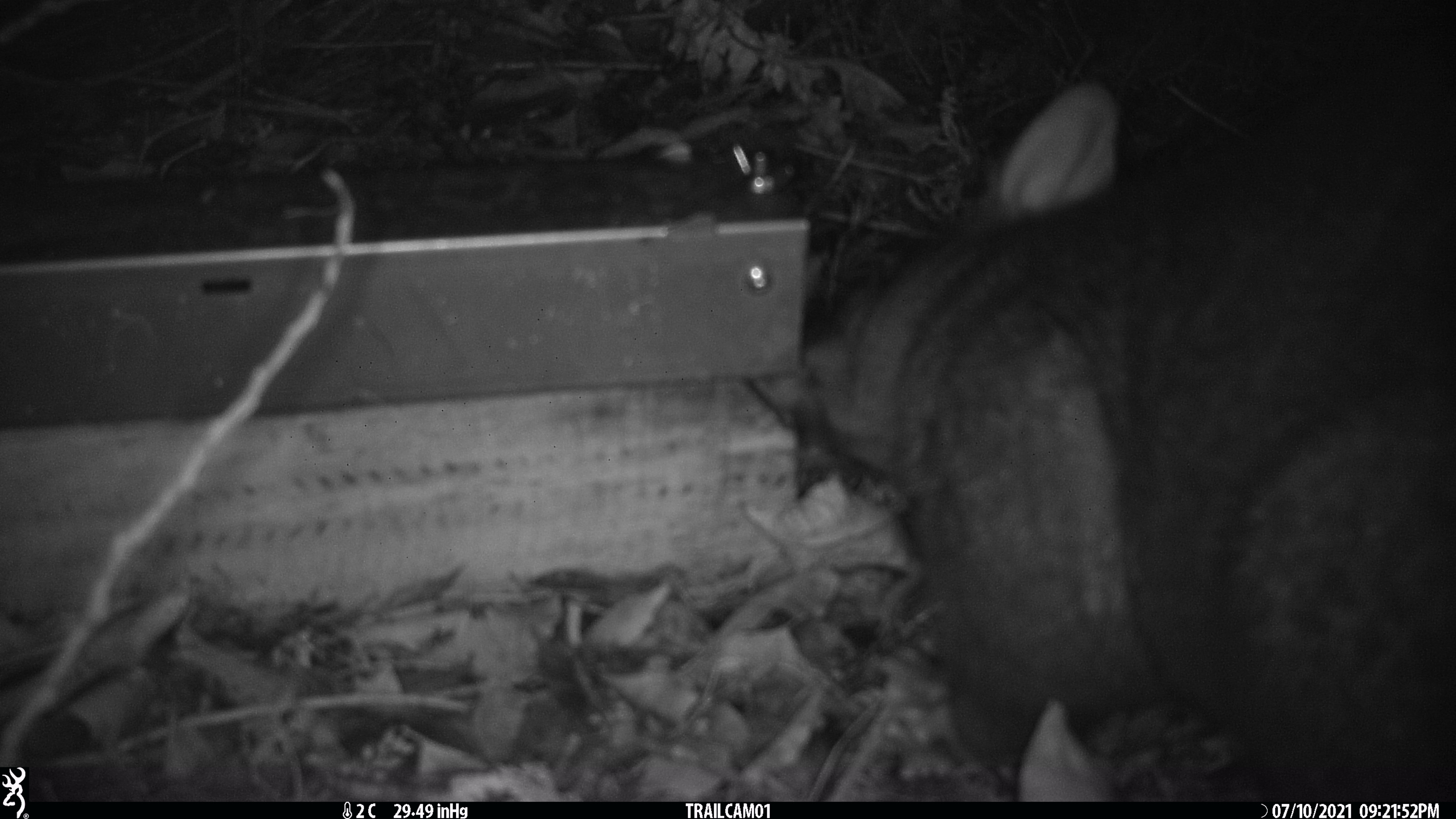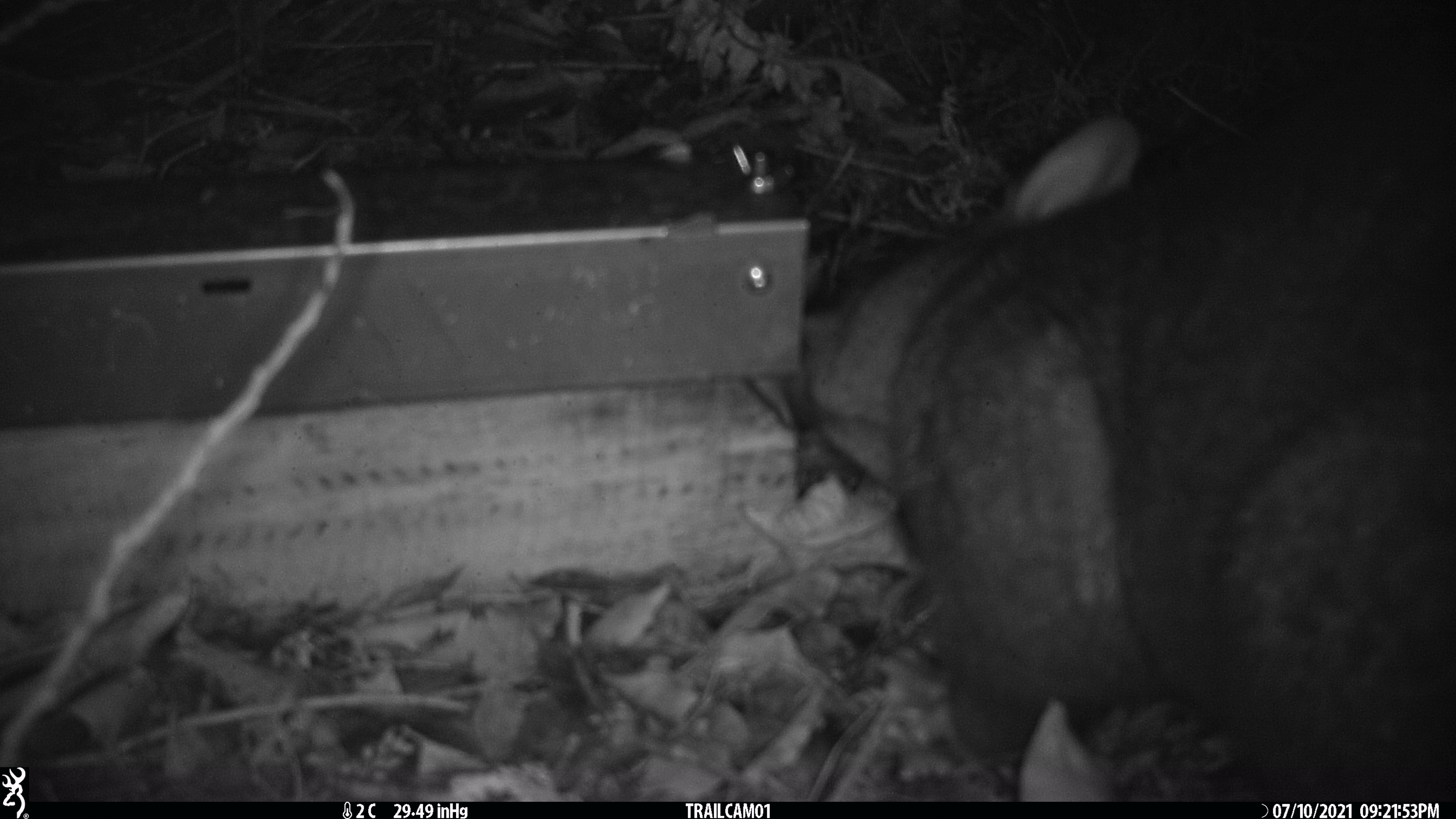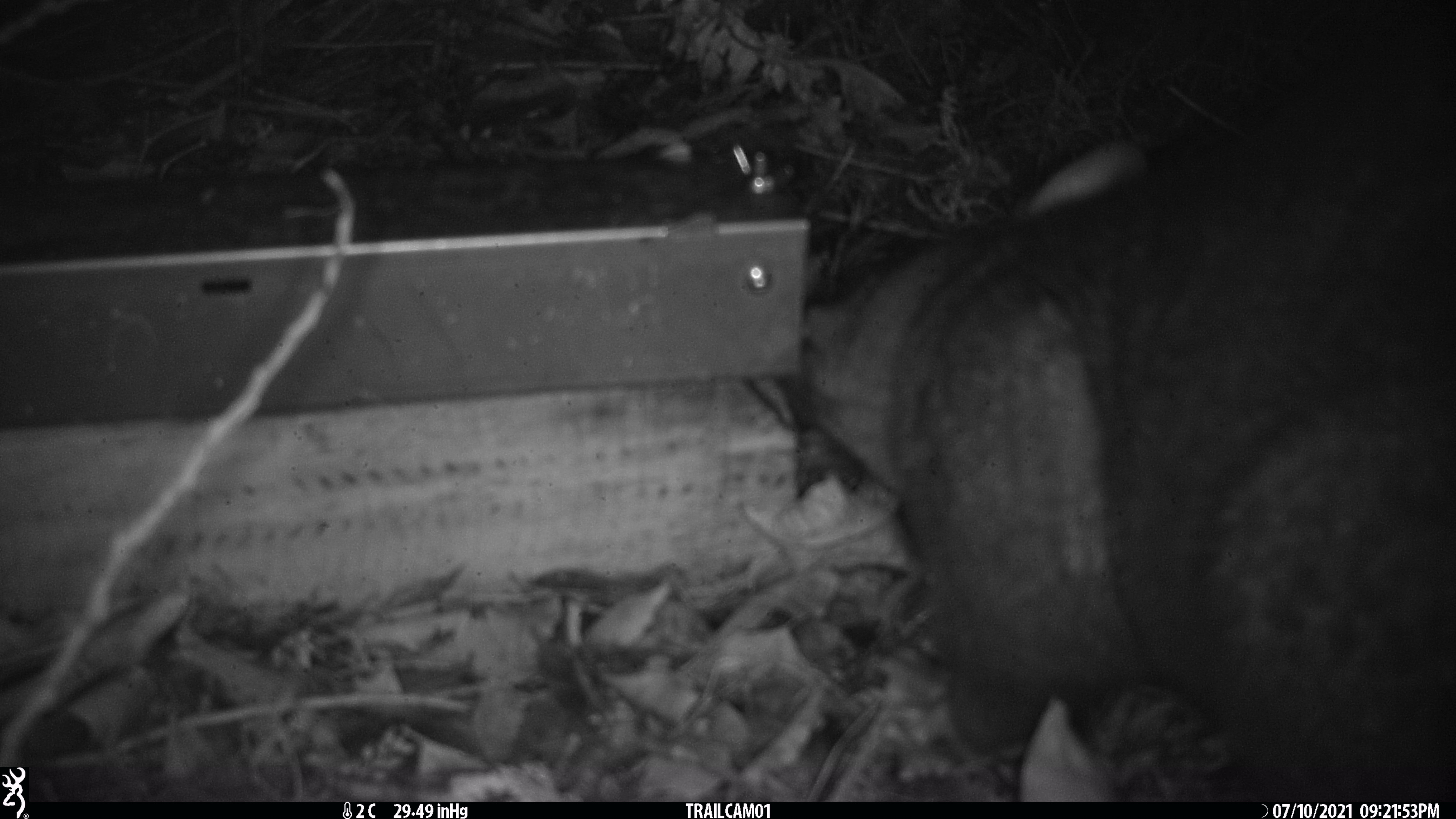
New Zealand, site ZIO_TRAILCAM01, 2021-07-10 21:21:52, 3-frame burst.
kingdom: Animalia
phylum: Chordata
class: Mammalia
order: Diprotodontia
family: Phalangeridae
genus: Trichosurus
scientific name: Trichosurus vulpecula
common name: common brushtail possum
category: possum